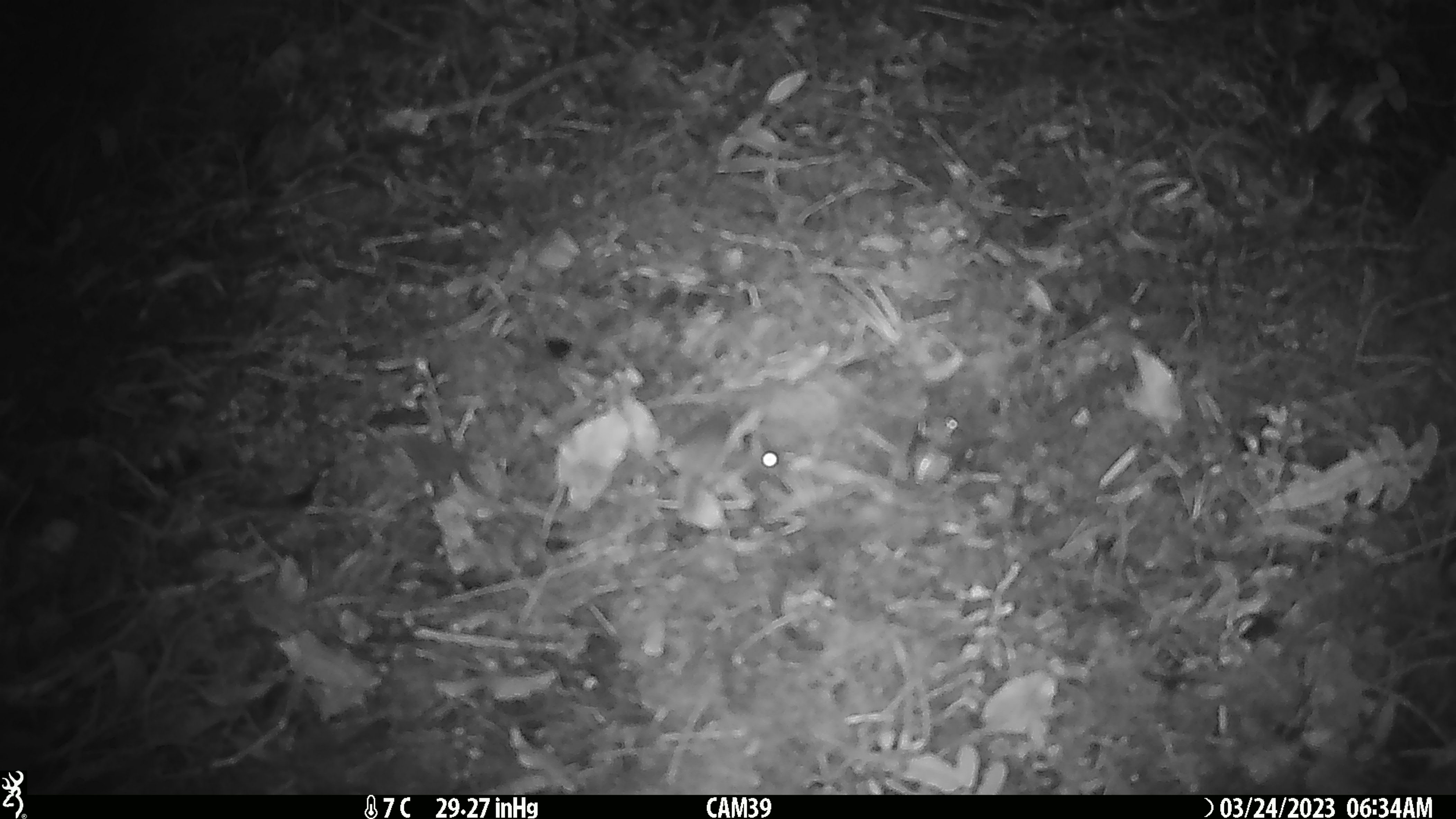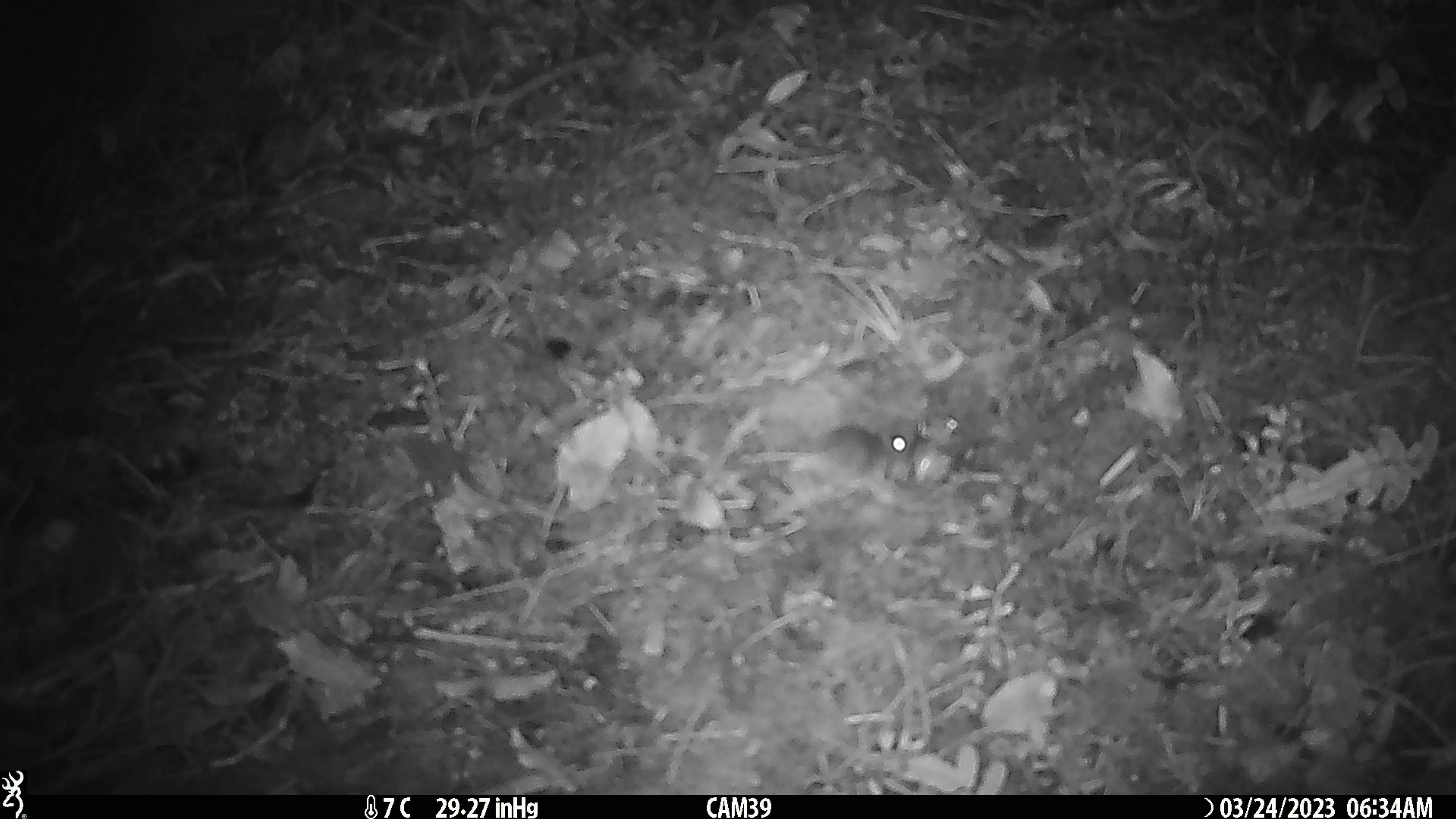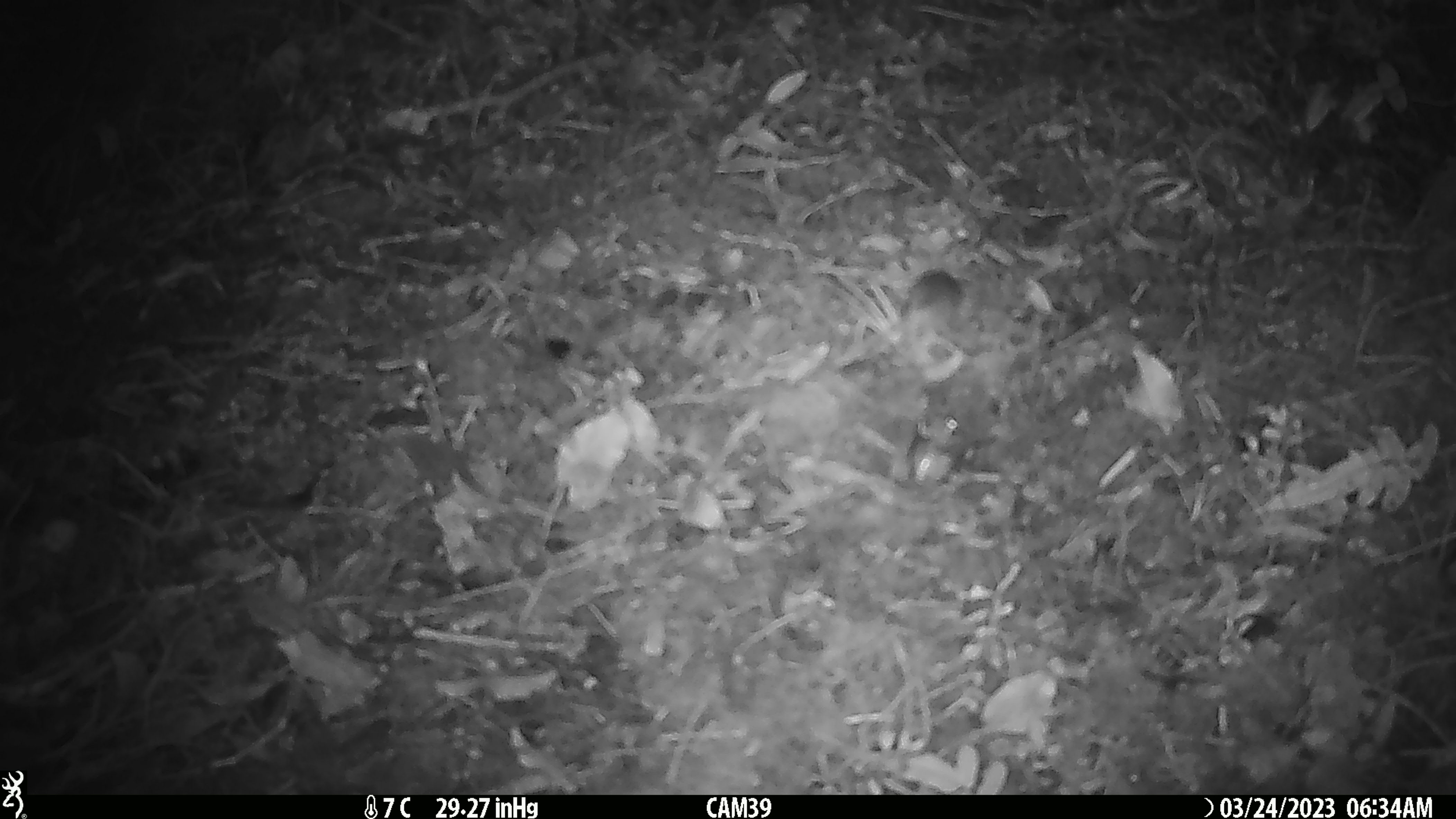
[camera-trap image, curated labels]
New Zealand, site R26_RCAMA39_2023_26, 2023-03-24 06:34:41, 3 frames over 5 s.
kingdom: Animalia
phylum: Chordata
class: Mammalia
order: Rodentia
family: Muridae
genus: Mus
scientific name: Mus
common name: mouse